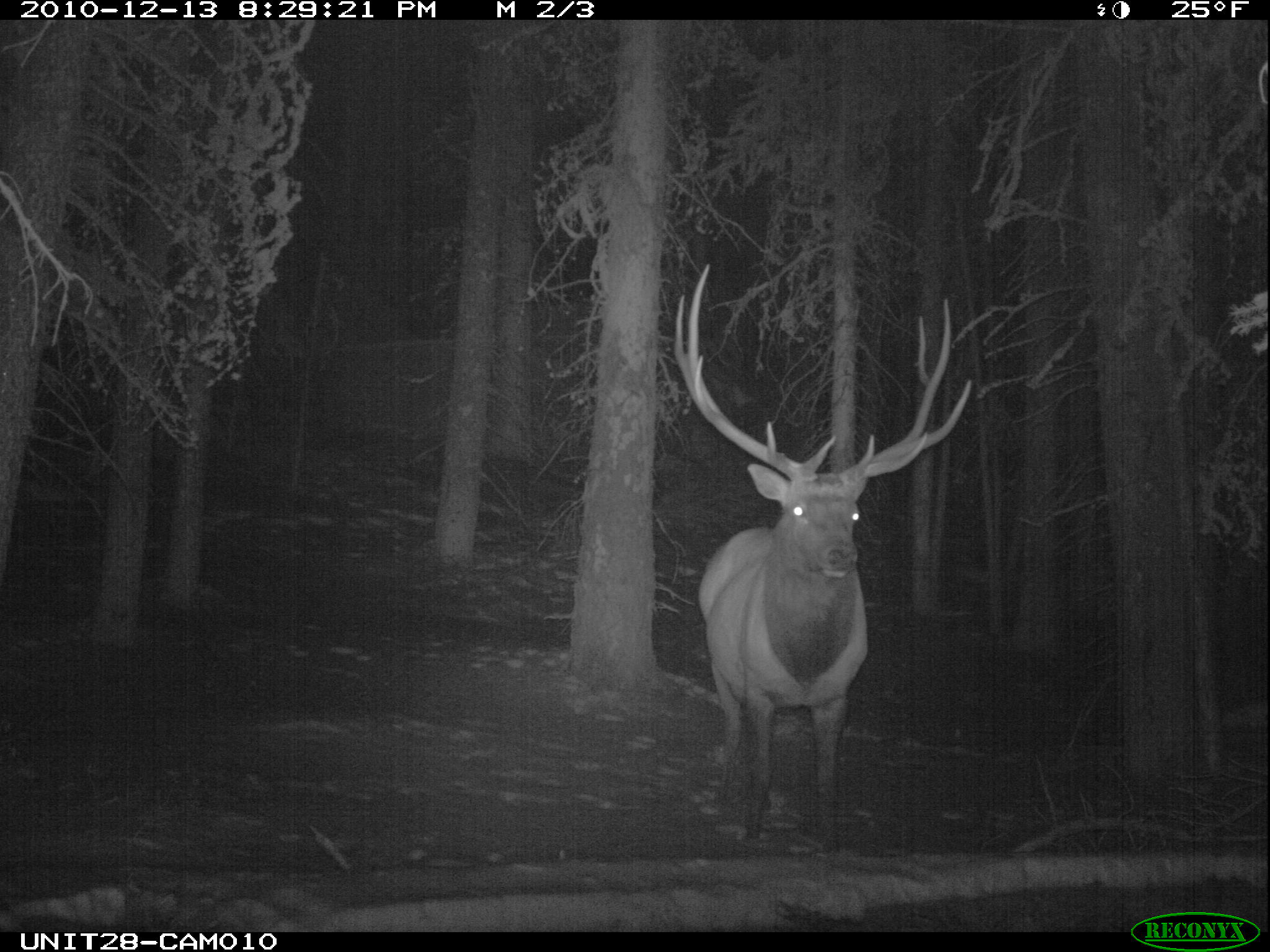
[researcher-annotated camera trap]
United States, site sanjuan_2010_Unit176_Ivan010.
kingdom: Animalia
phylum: Chordata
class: Mammalia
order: Artiodactyla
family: Cervidae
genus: Cervus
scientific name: Cervus elaphus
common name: red deer